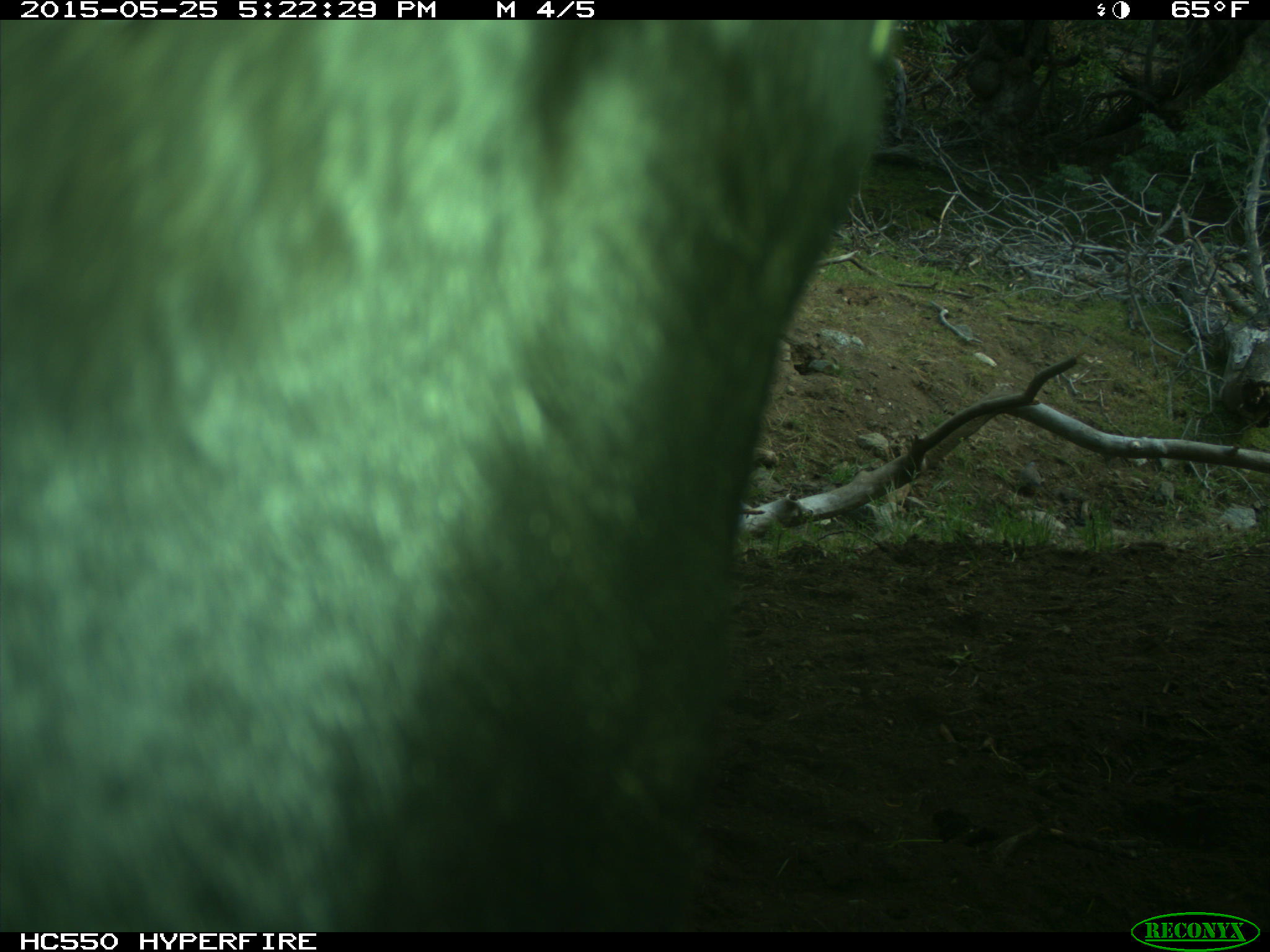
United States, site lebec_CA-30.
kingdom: Animalia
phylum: Chordata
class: Mammalia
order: Artiodactyla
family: Bovidae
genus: Bos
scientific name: Bos taurus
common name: domestic cow